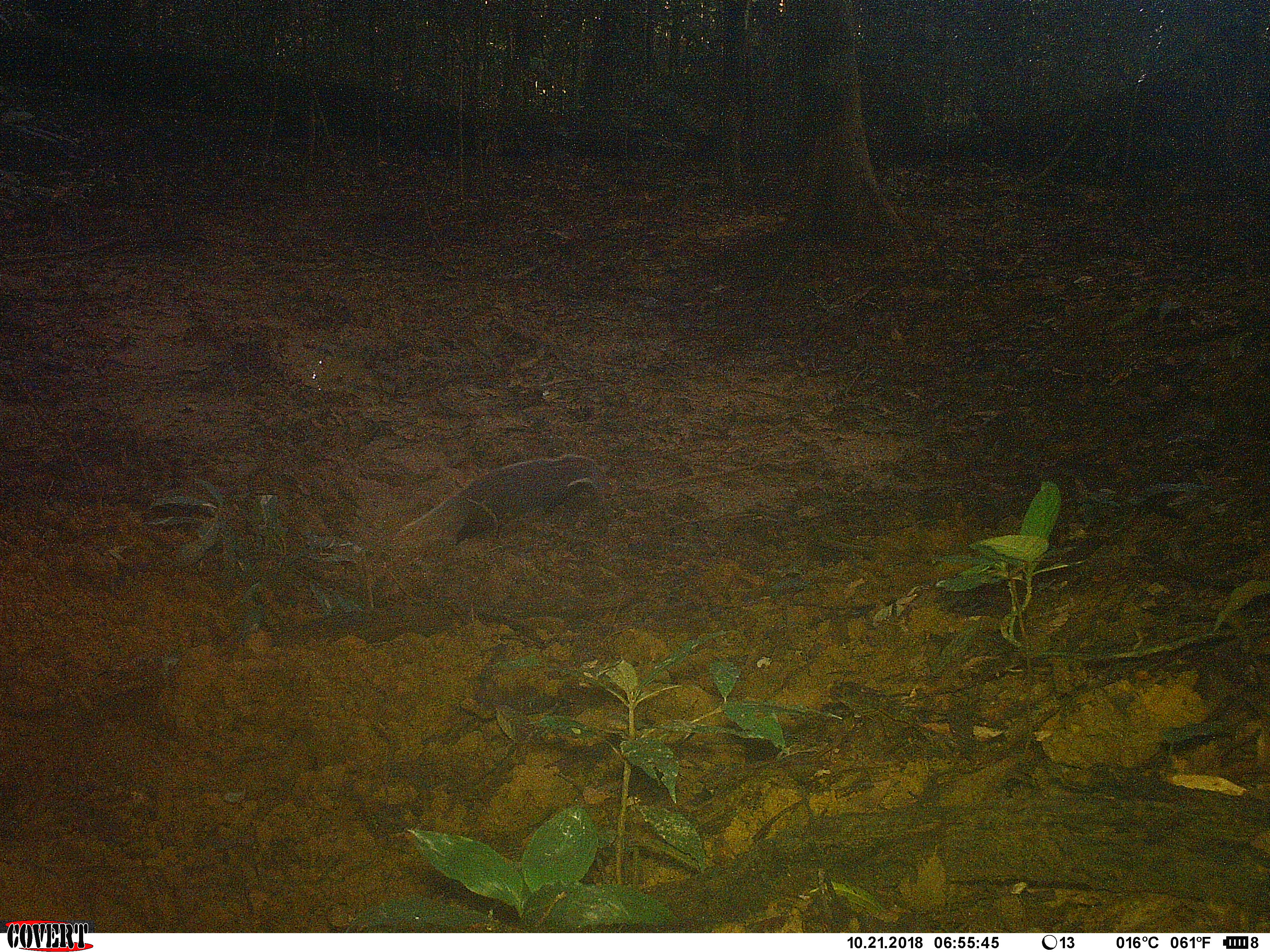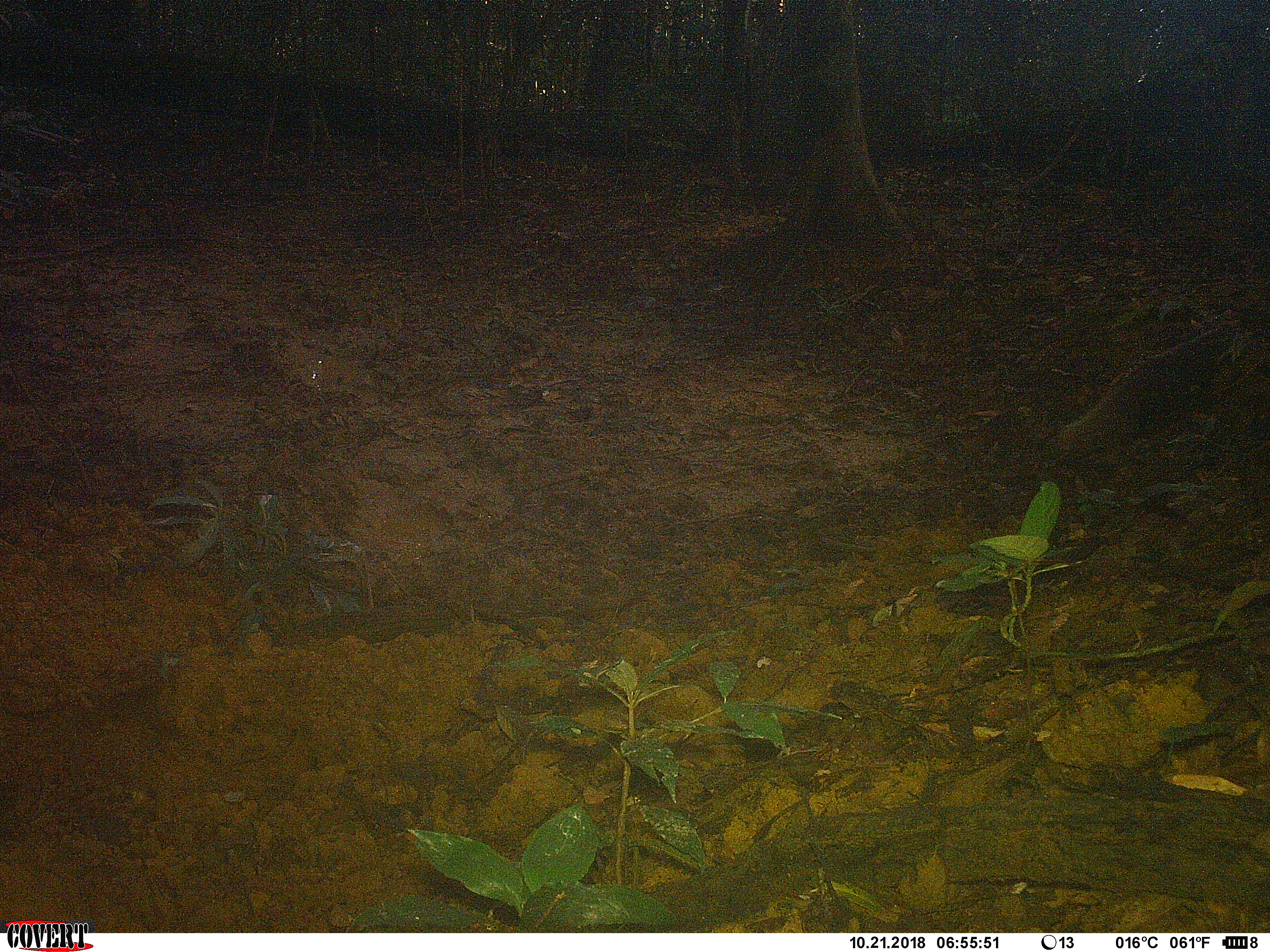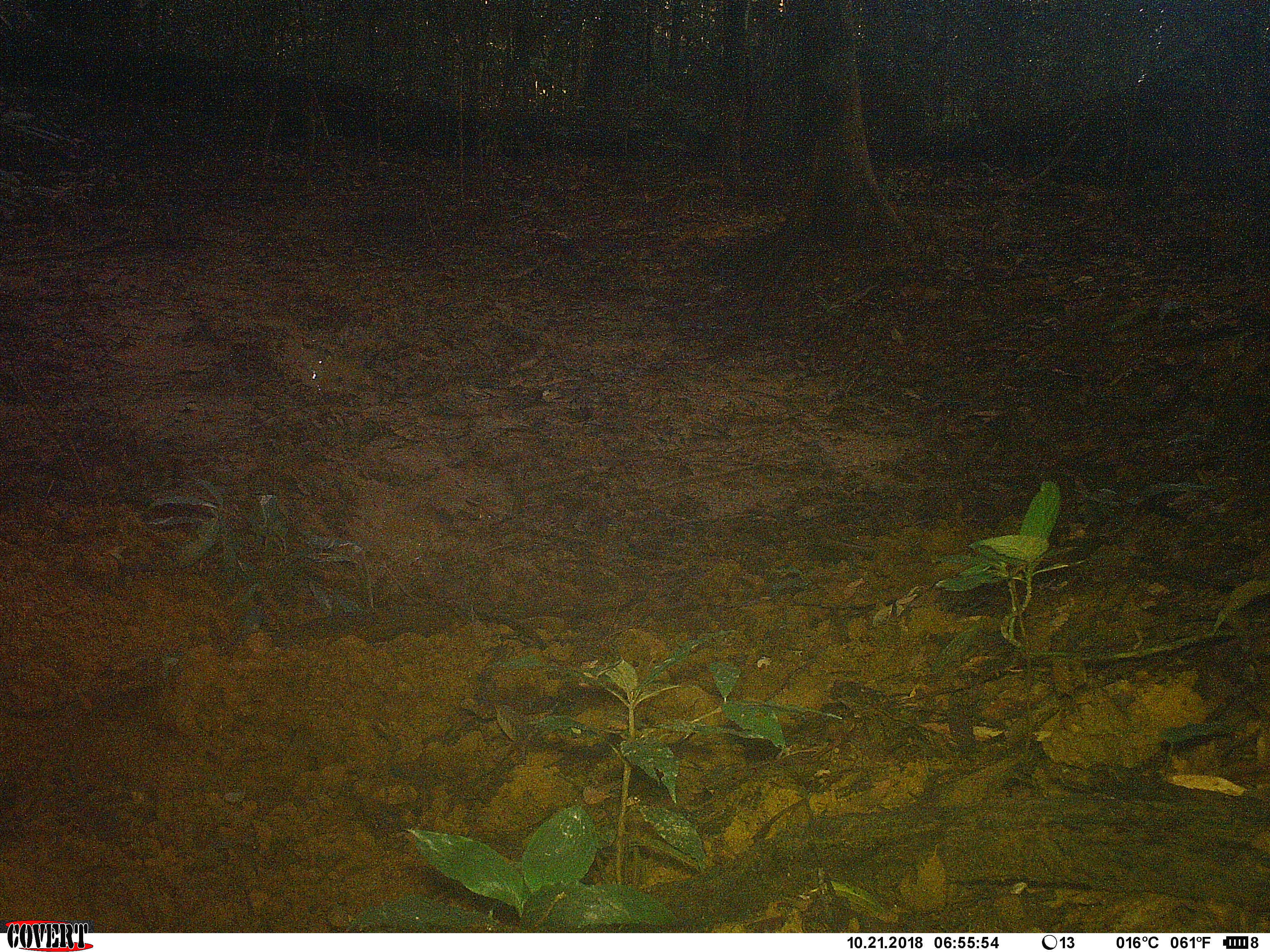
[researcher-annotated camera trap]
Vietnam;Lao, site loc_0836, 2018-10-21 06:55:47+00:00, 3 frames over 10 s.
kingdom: Animalia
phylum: Chordata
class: Mammalia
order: Carnivora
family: Herpestidae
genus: Urva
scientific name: Urva urva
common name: crab-eating mongoose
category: crab eating mongoose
Crab eating mongoose (crab-eating mongoose) (Urva urva). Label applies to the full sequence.